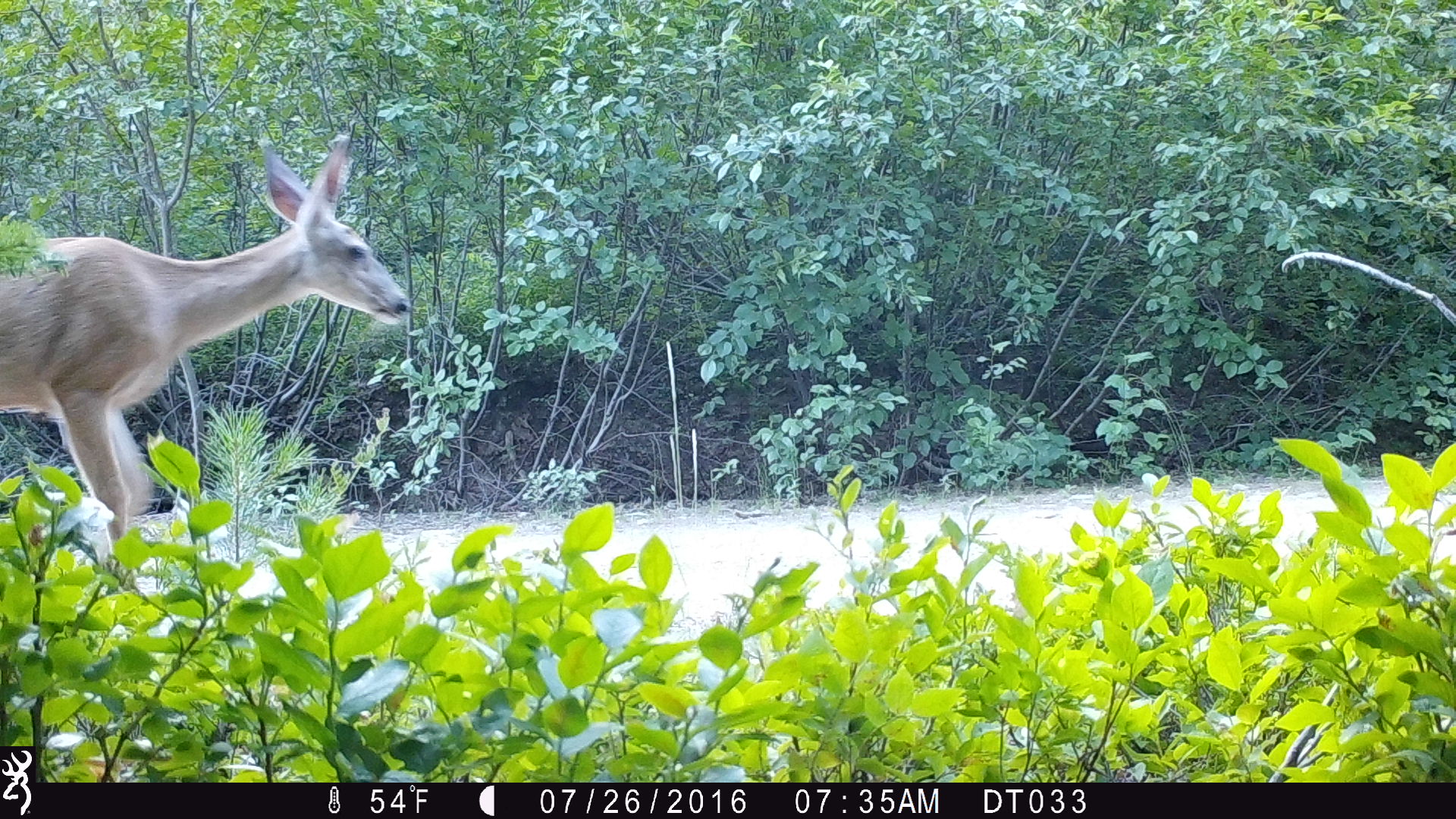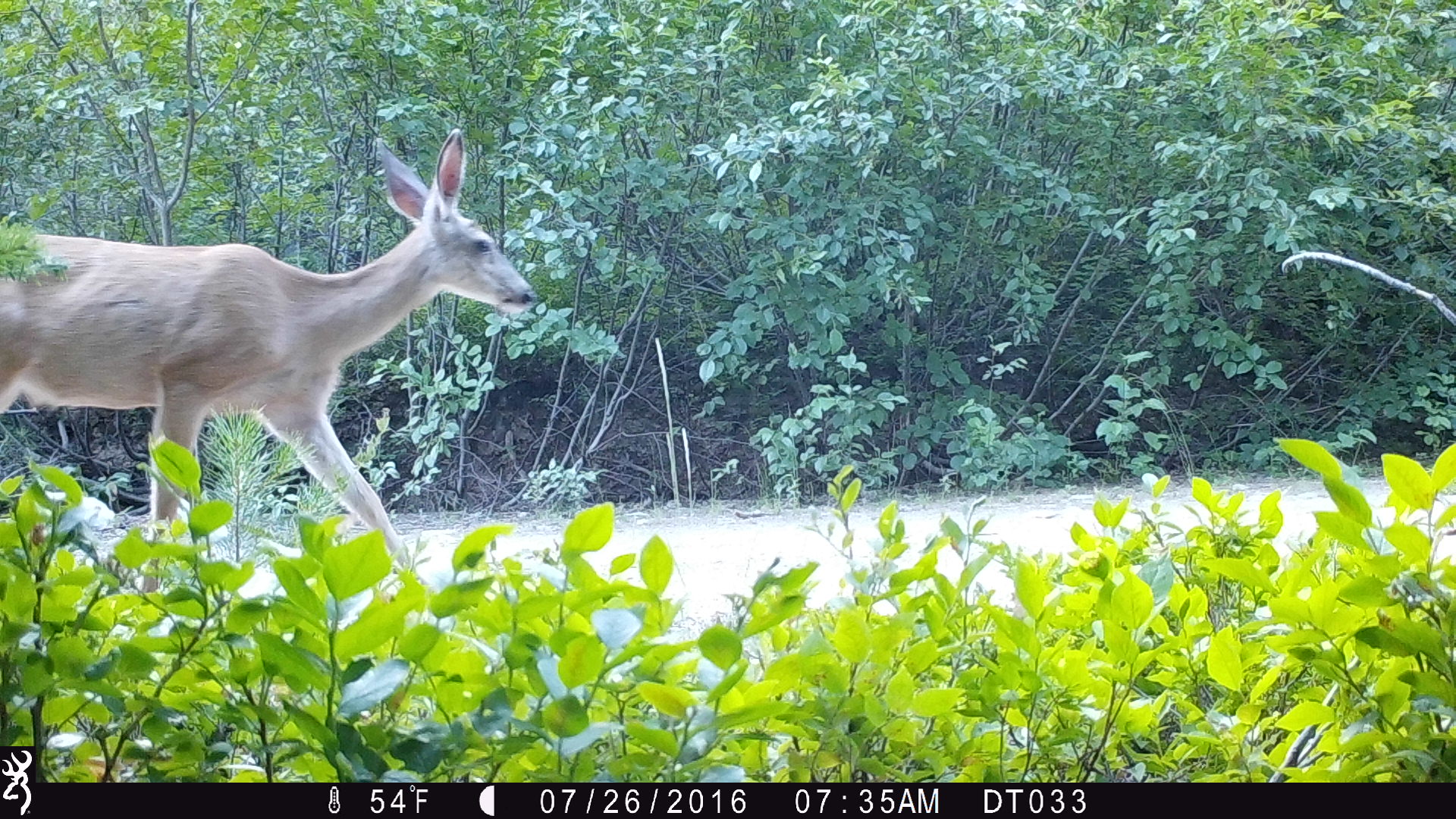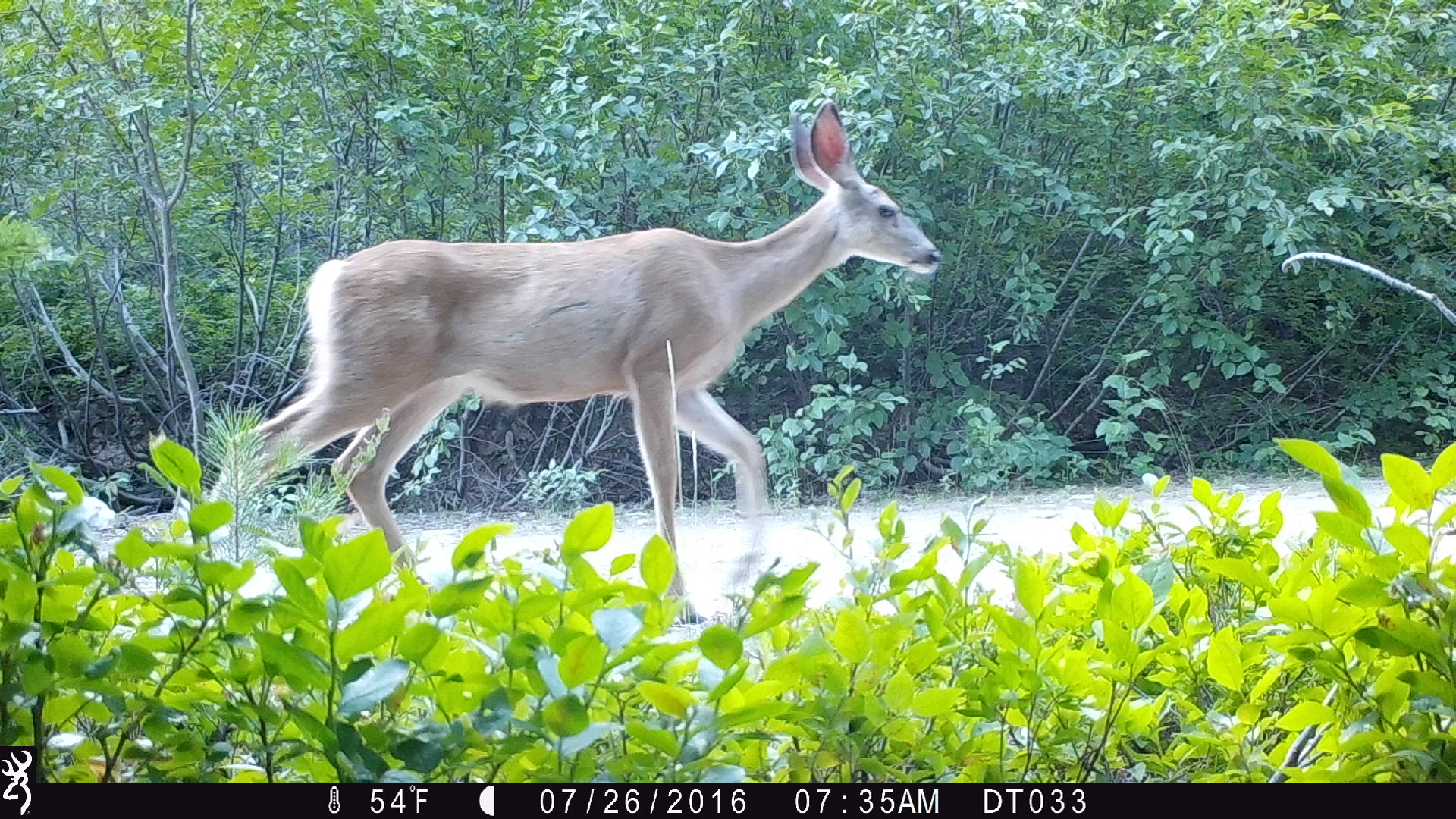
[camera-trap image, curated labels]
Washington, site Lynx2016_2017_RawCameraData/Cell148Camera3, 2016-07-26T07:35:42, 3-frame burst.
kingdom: Animalia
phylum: Chordata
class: Mammalia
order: Artiodactyla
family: Cervidae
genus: Odocoileus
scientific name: Odocoileus hemionus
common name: mule deer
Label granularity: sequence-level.